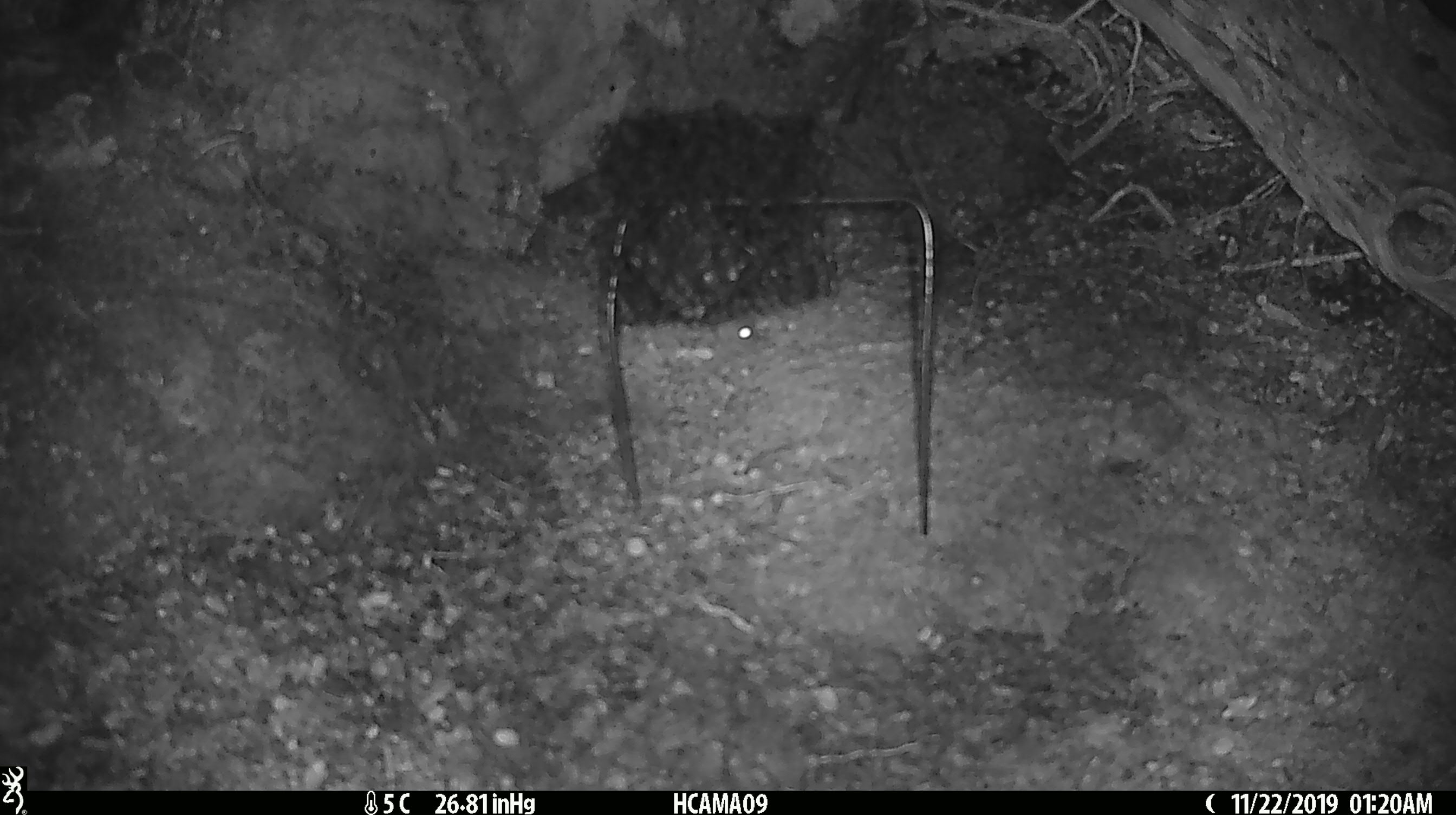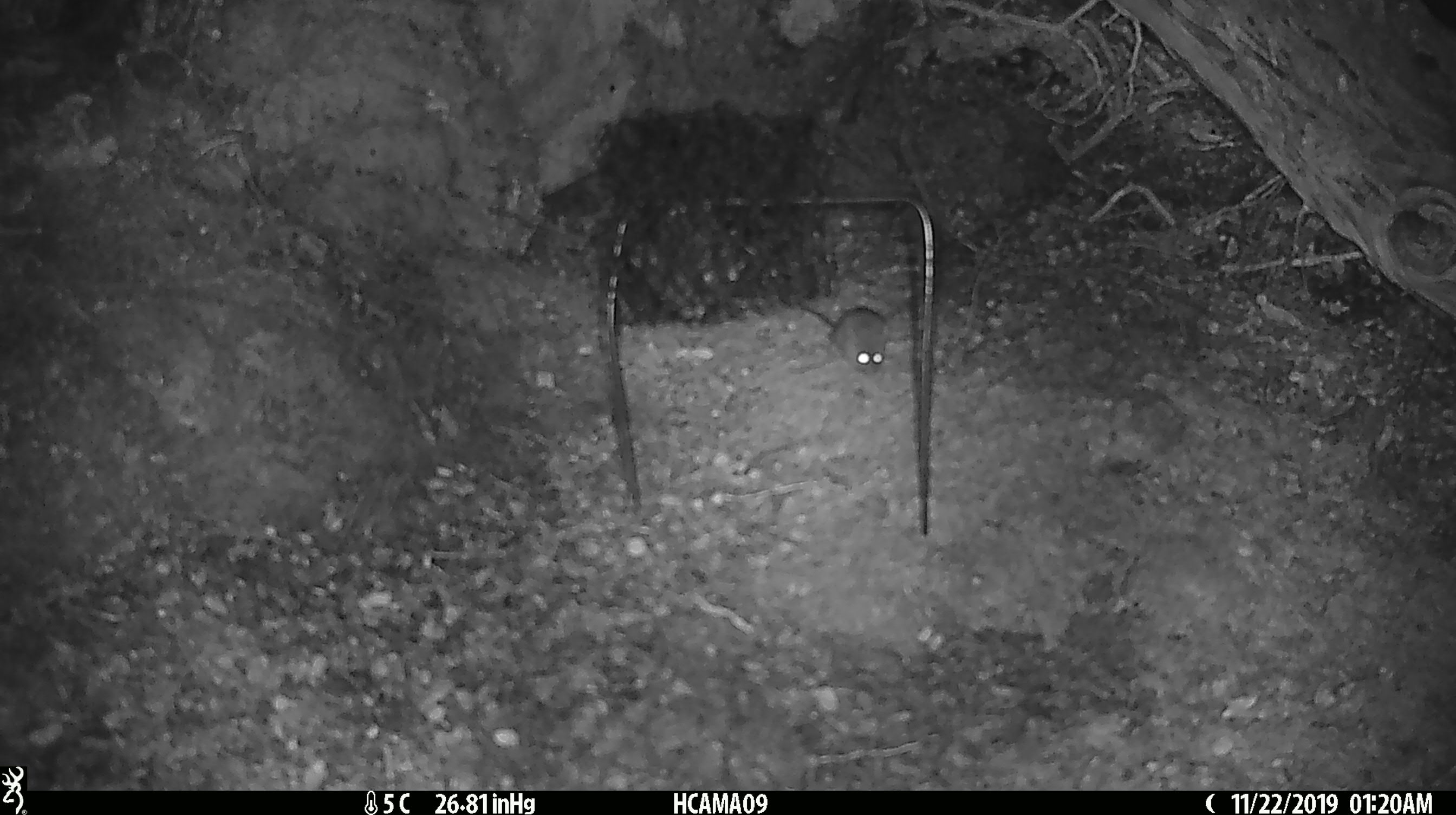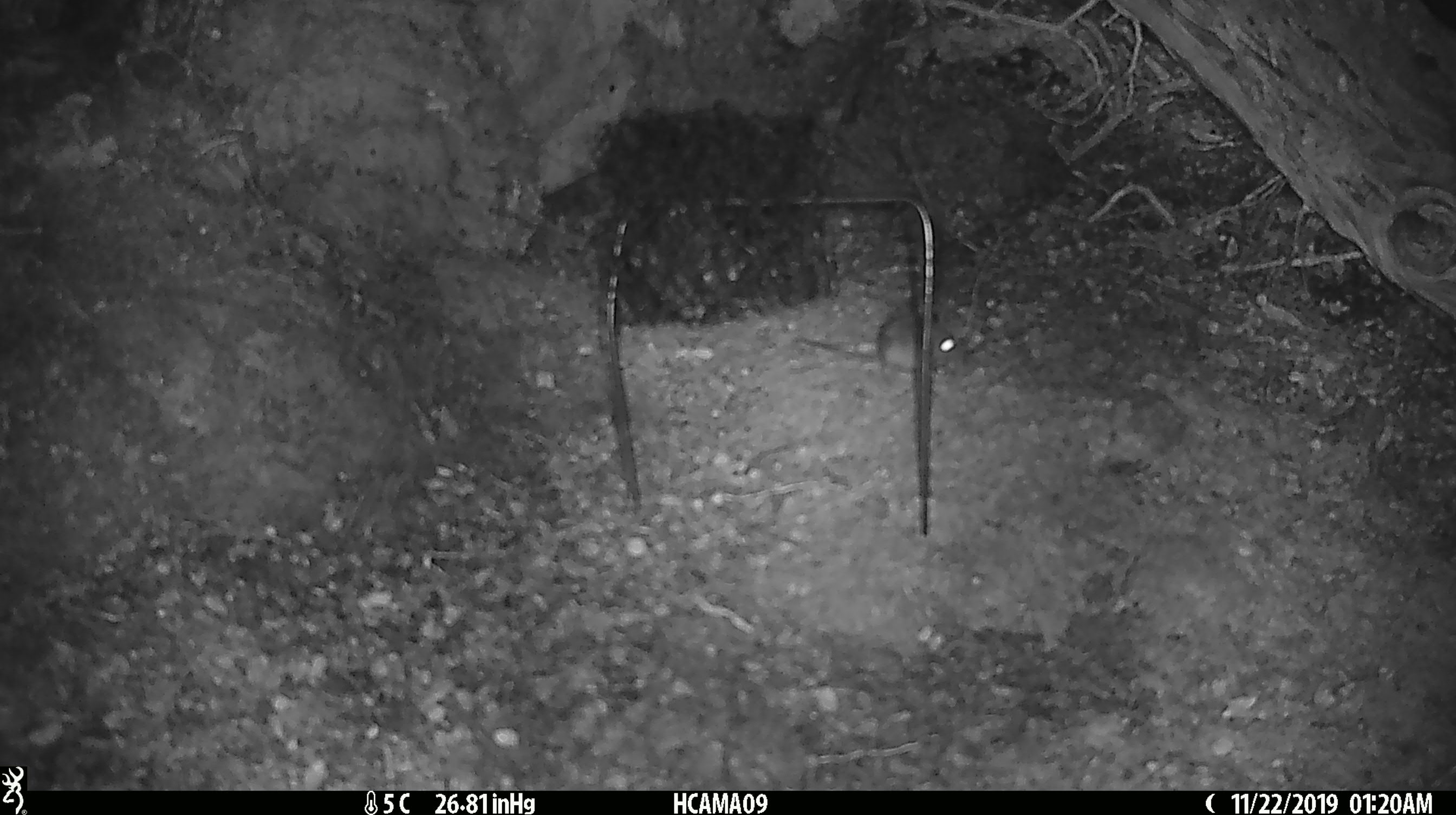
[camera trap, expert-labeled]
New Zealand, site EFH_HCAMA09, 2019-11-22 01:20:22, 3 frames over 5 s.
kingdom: Animalia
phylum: Chordata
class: Mammalia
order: Rodentia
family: Muridae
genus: Mus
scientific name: Mus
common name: mouse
Mouse (Mus).